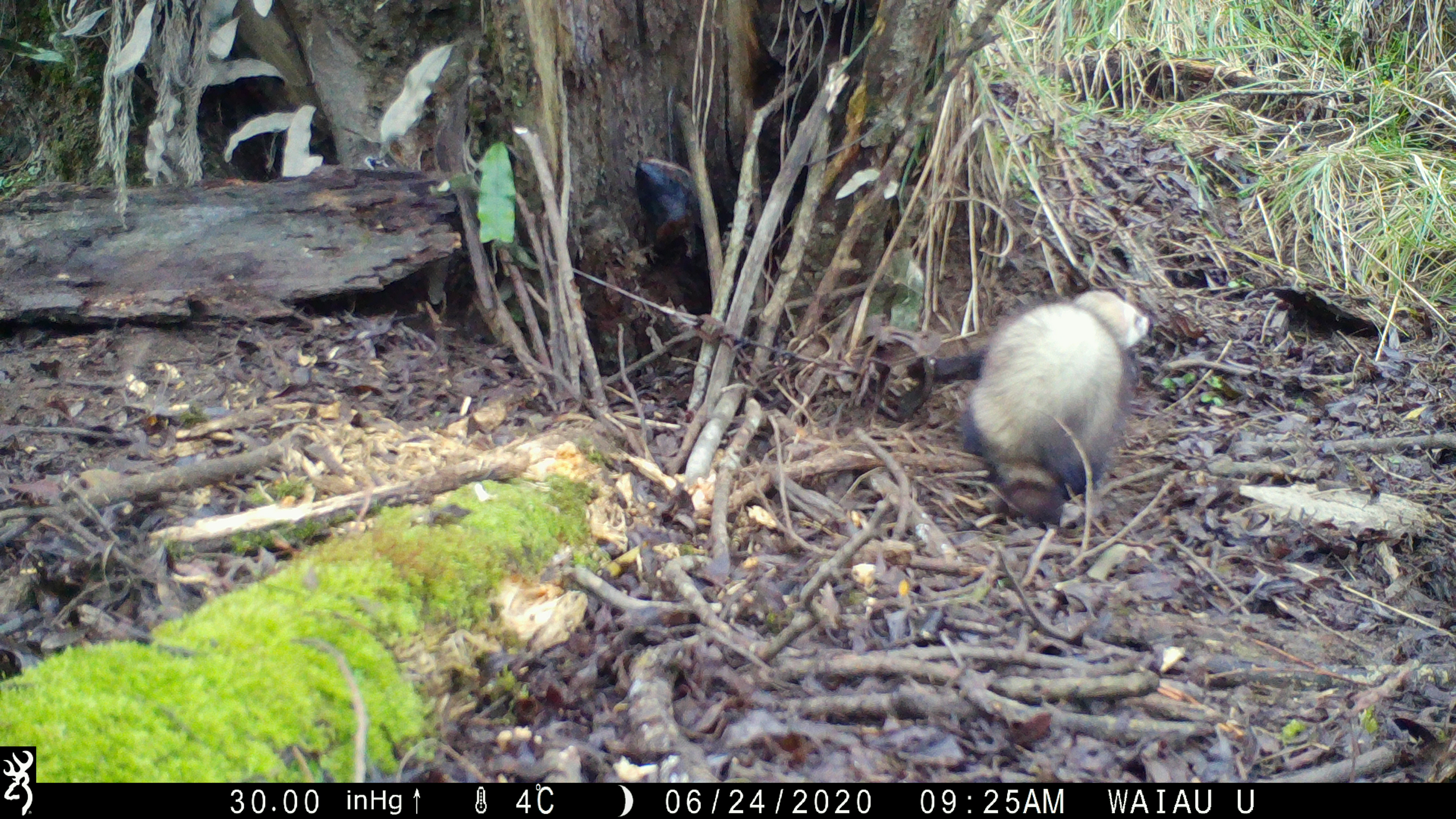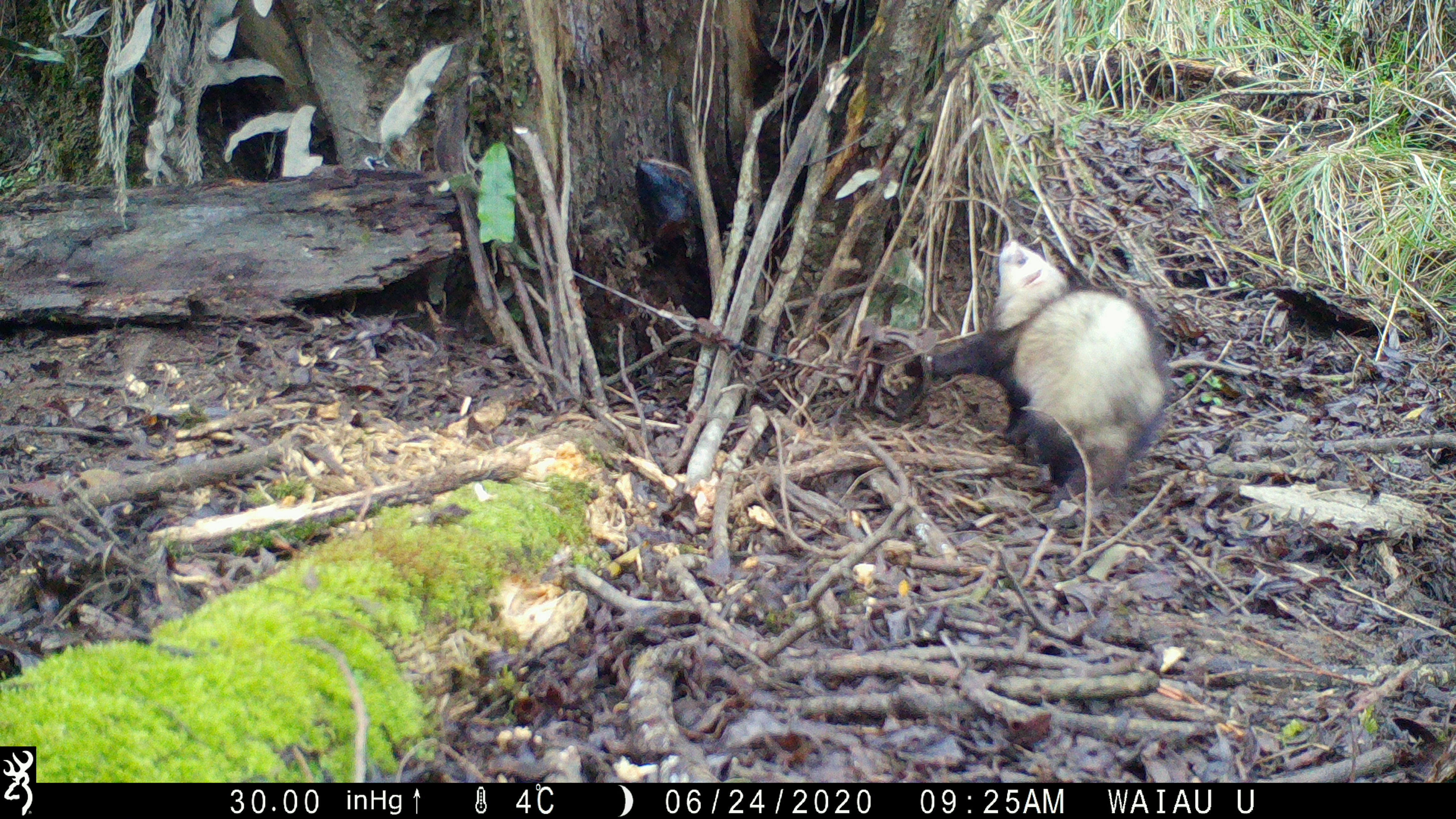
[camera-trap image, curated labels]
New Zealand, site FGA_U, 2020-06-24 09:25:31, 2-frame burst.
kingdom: Animalia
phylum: Chordata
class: Mammalia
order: Carnivora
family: Mustelidae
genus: Mustela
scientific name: Mustela furo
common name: ferret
Ferret (Mustela furo).